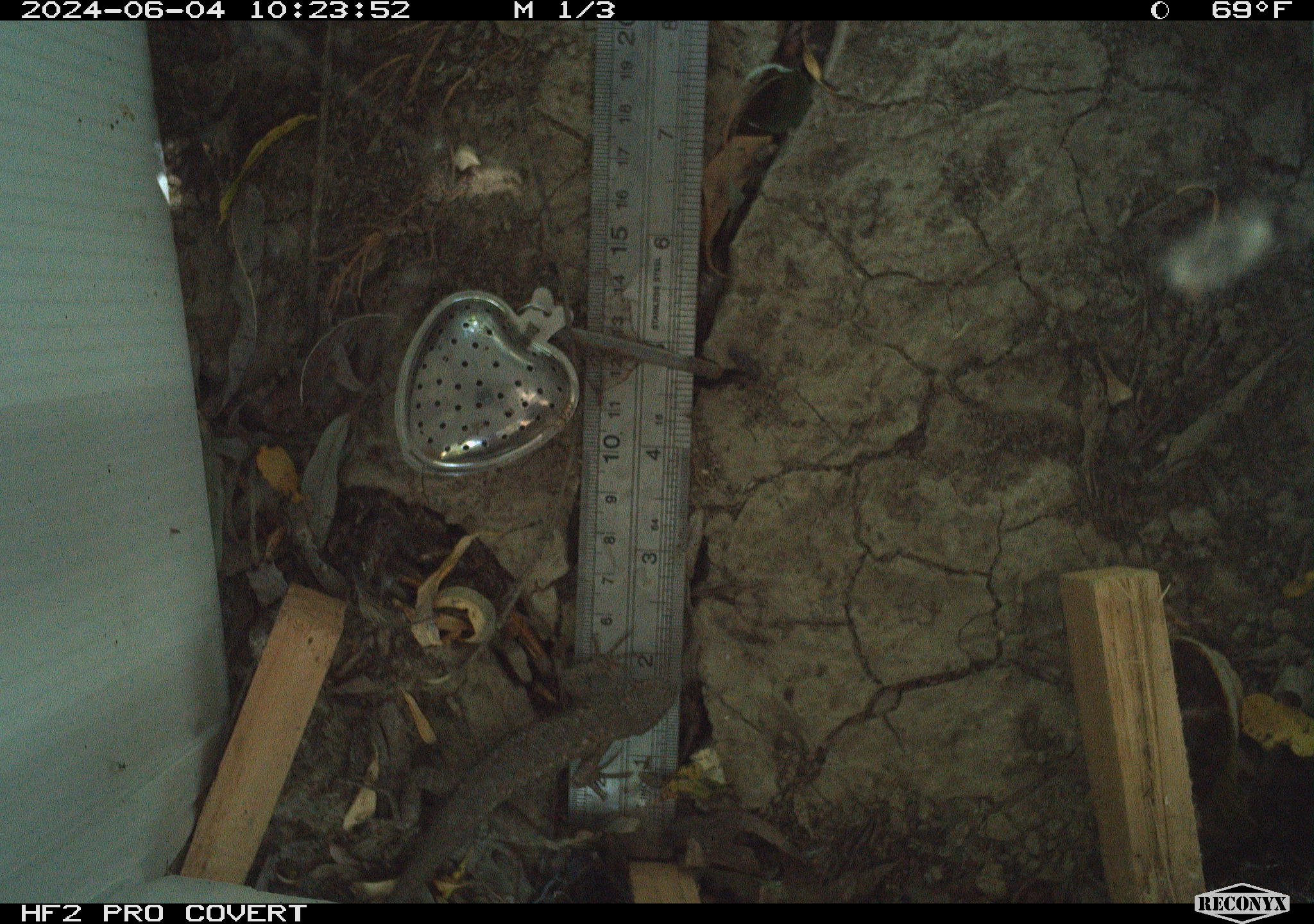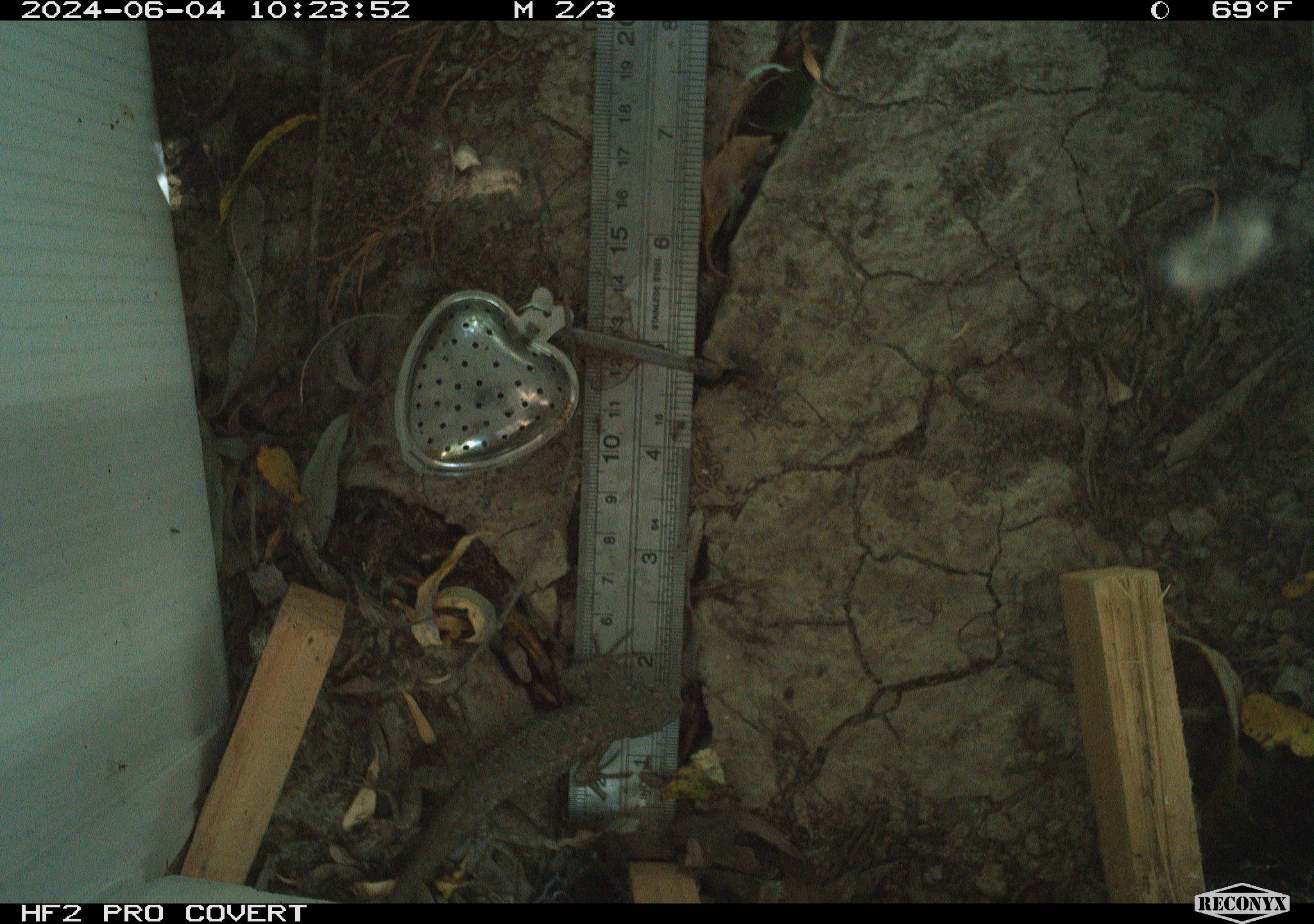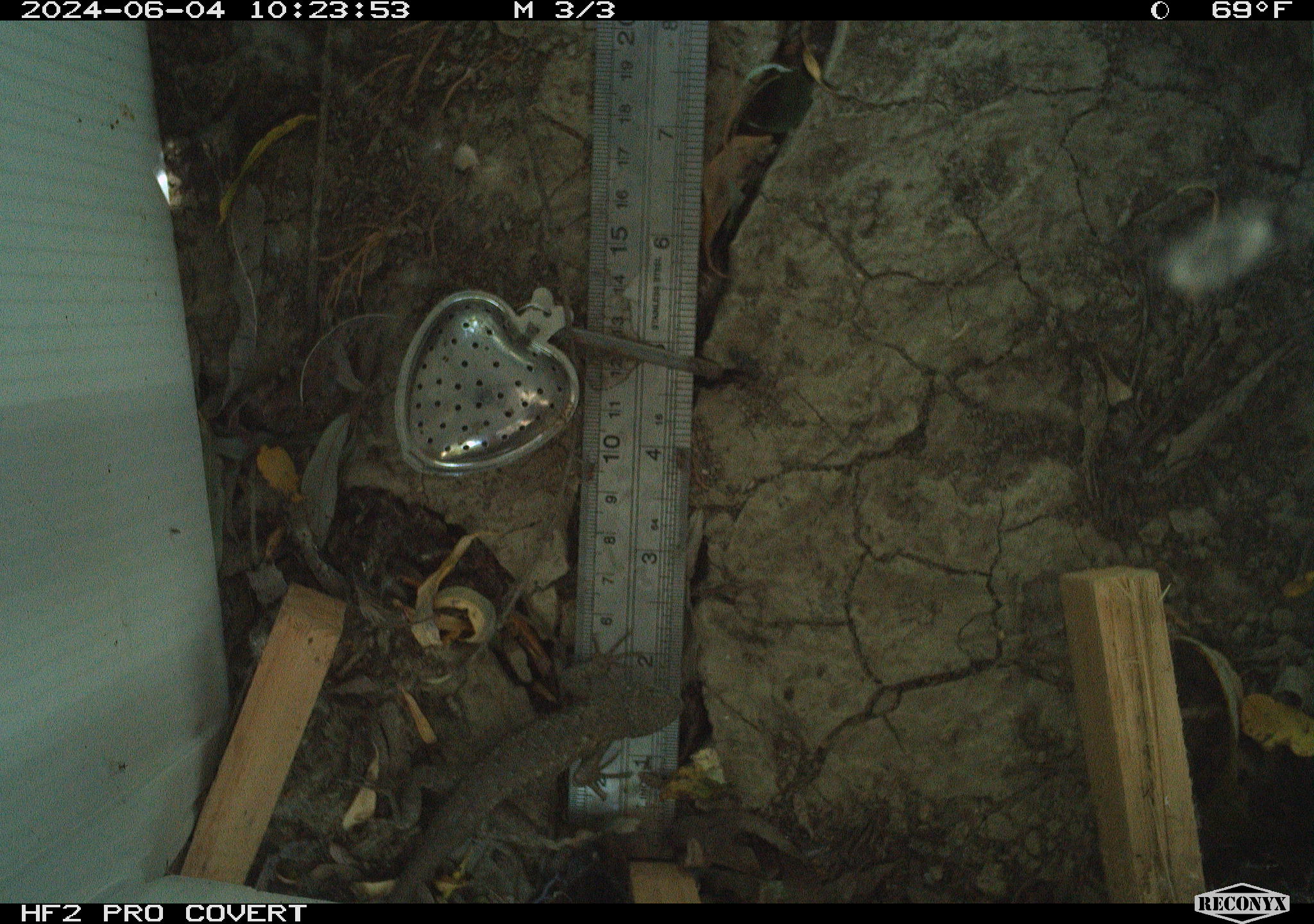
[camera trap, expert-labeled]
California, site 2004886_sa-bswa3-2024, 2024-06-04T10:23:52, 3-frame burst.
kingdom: Animalia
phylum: Chordata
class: Reptilia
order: Squamata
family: Phrynosomatidae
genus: Sceloporus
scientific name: Sceloporus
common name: spiny lizards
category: sceloporus species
Sceloporus species (spiny lizards) (Sceloporus).